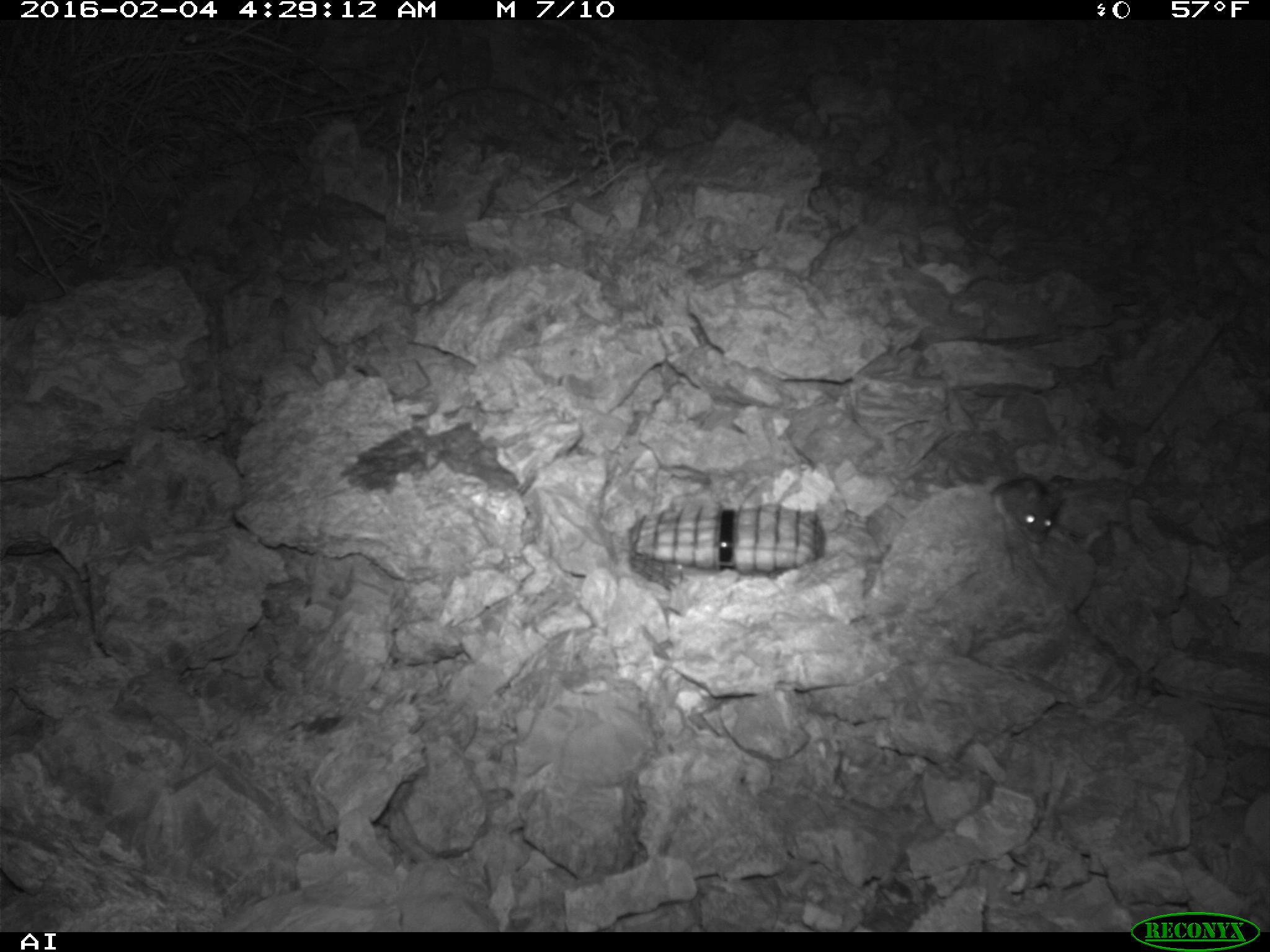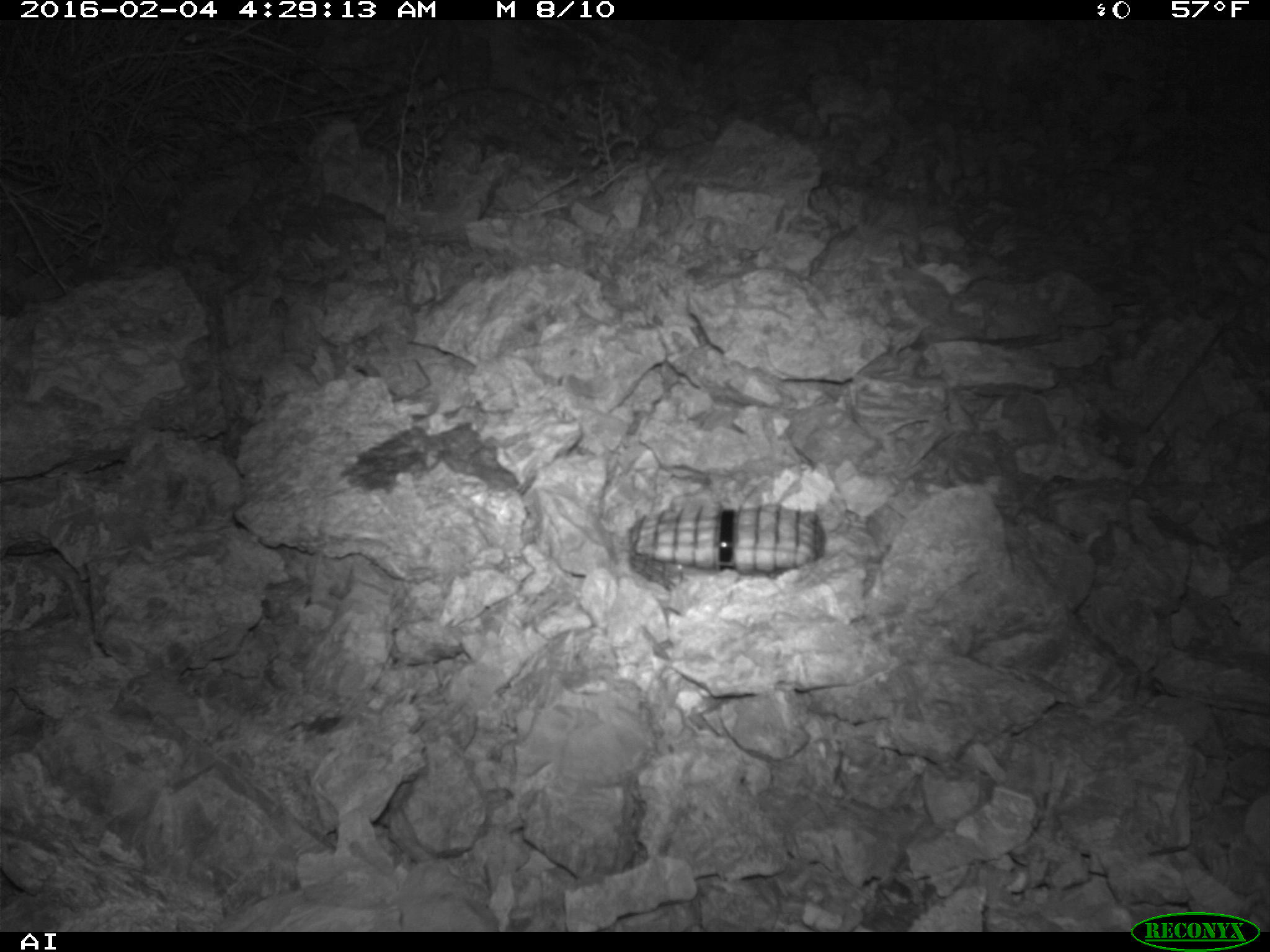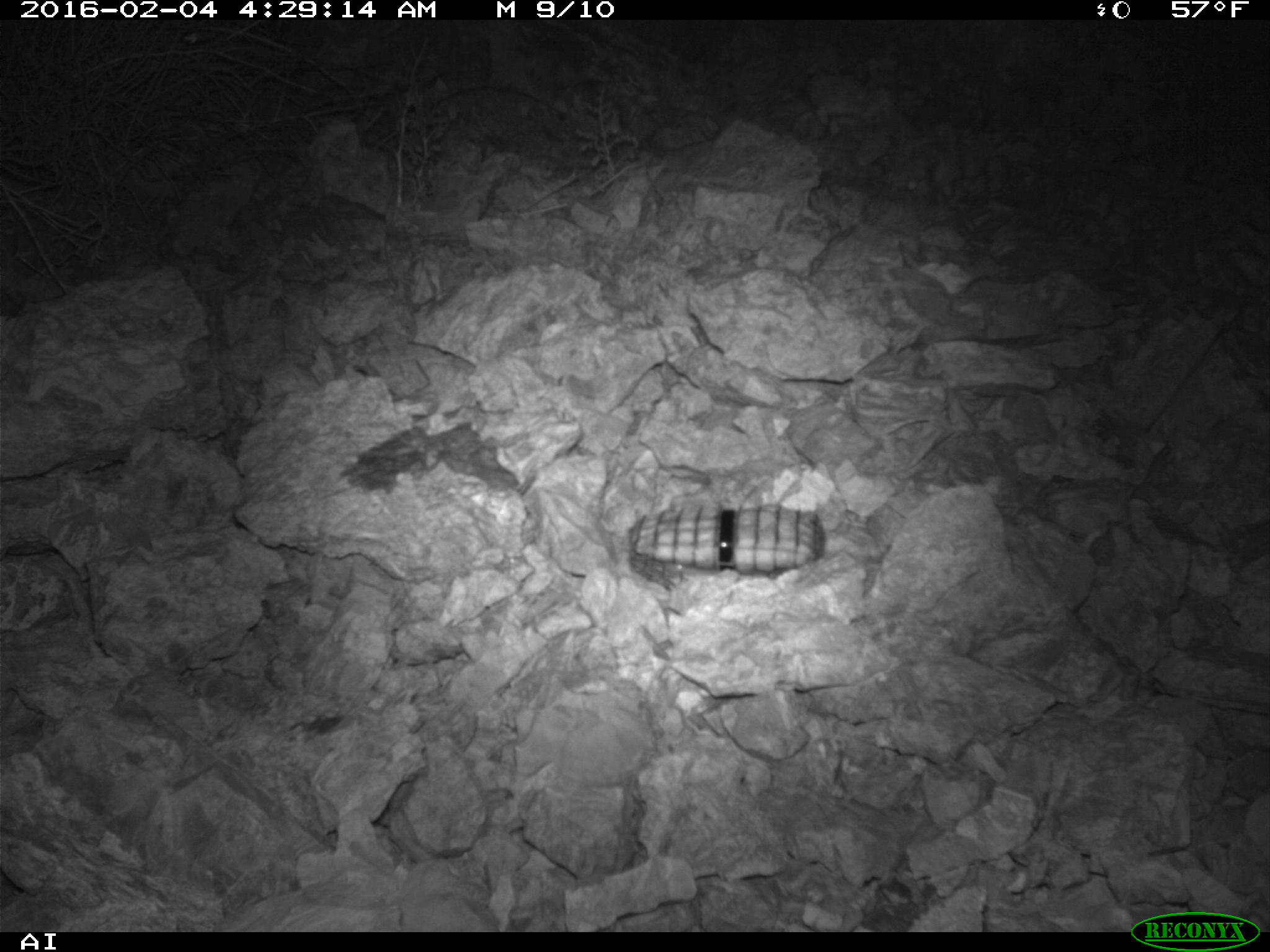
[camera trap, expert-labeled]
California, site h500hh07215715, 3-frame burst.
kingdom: Animalia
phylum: Chordata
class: Mammalia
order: Rodentia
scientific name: Rodentia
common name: rodent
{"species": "rodent (Rodentia)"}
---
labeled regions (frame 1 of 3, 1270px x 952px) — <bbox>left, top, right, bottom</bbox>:
rodent: <bbox>990, 476, 1062, 542</bbox>